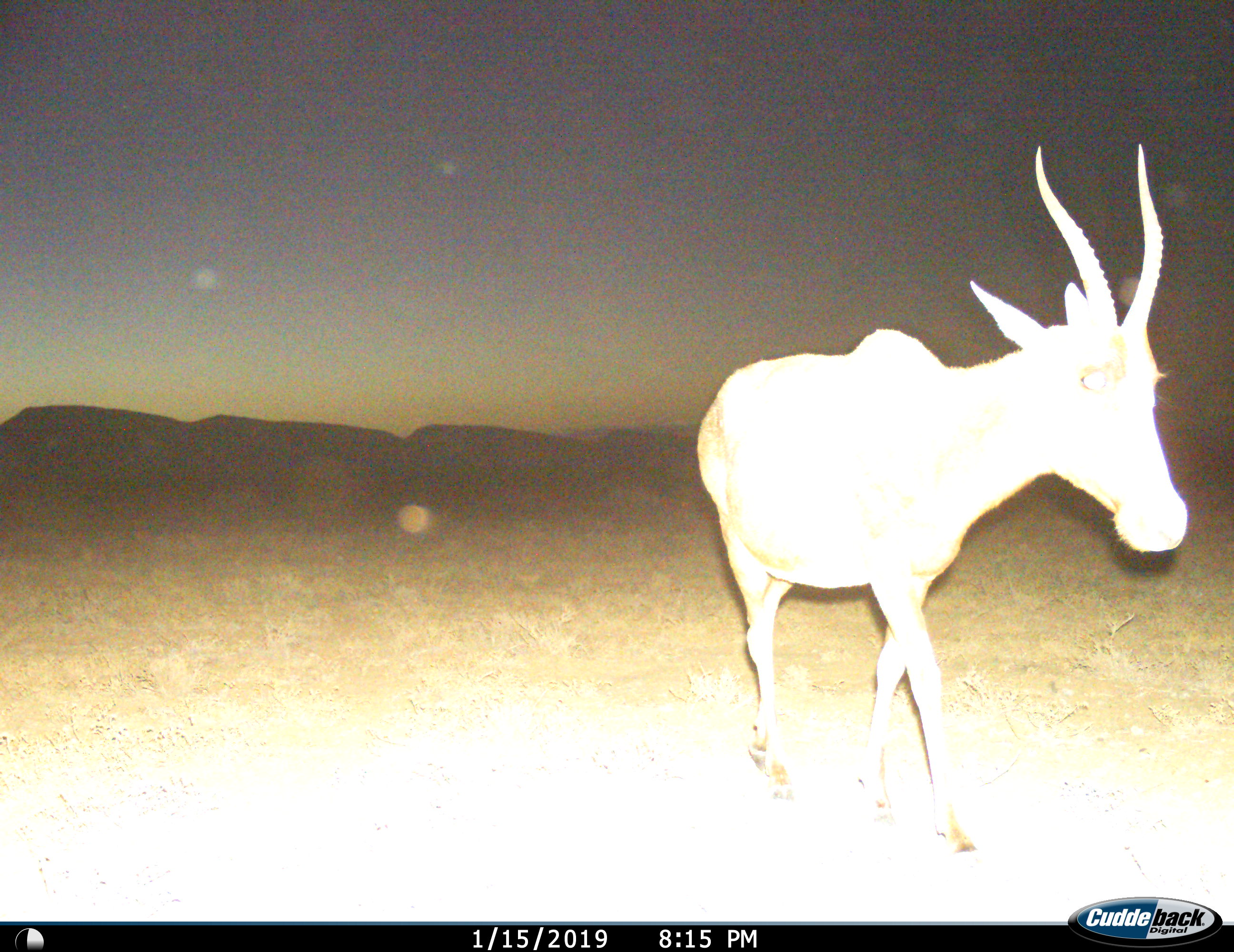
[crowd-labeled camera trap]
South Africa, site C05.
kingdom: Animalia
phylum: Chordata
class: Mammalia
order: Artiodactyla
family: Bovidae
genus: Damaliscus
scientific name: Damaliscus pygargus phillipsi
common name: blesbok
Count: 1.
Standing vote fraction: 12%.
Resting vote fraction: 0%.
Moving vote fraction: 88%.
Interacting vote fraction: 0%.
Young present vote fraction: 0%.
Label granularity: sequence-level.